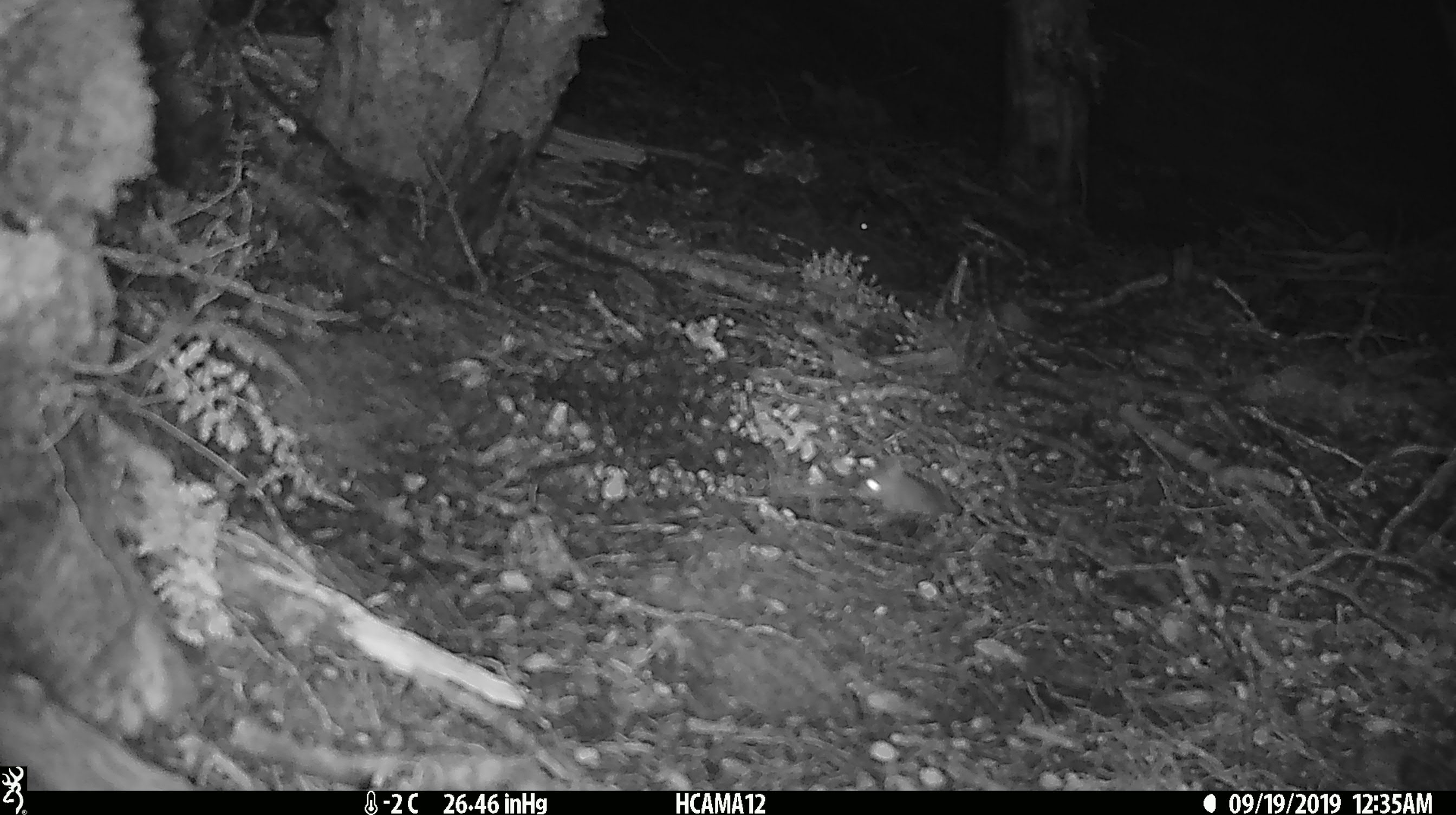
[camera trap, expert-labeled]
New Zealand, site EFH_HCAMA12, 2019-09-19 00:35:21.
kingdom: Animalia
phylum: Chordata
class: Mammalia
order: Rodentia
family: Muridae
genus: Mus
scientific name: Mus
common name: mouse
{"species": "mouse (Mus)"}